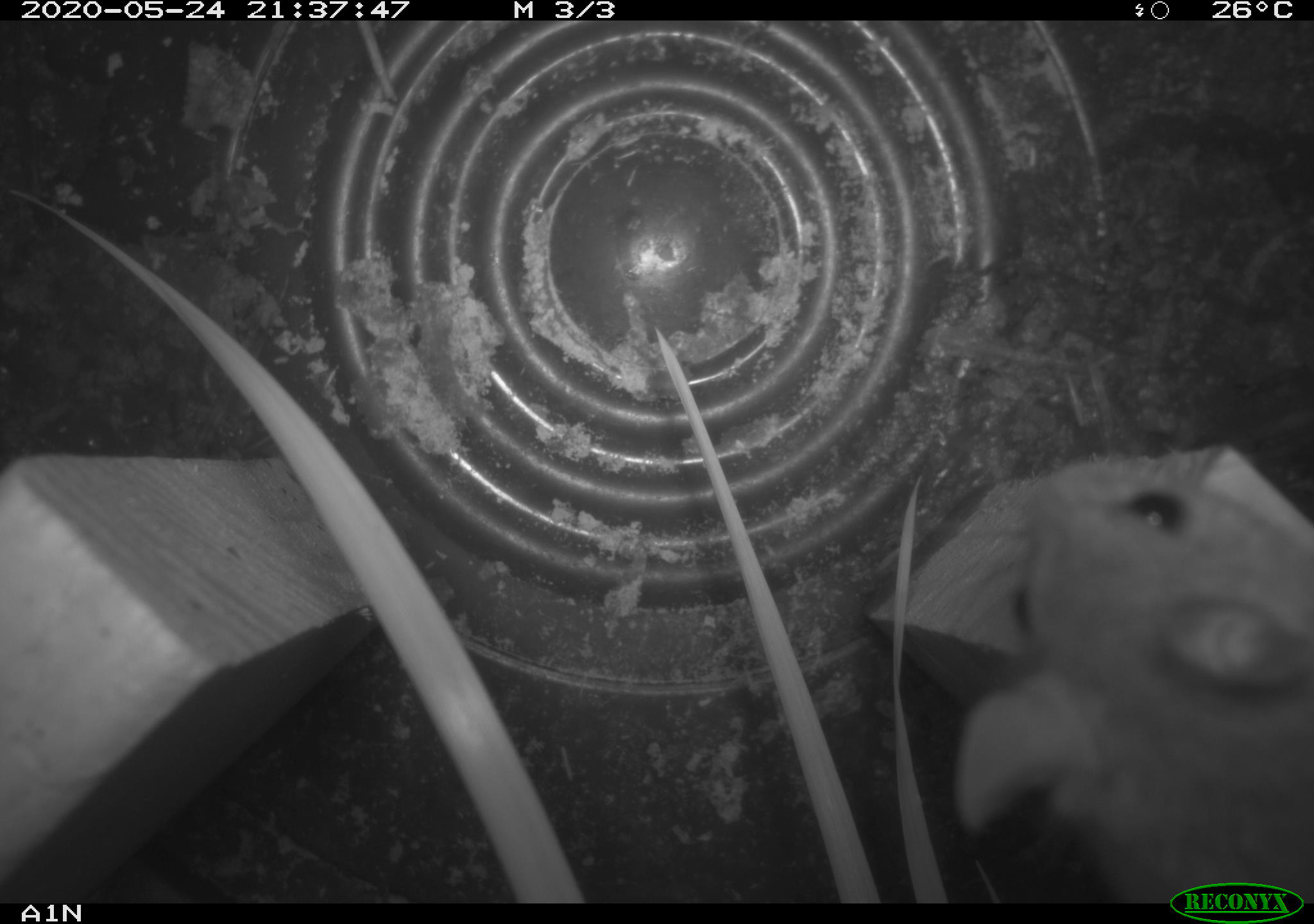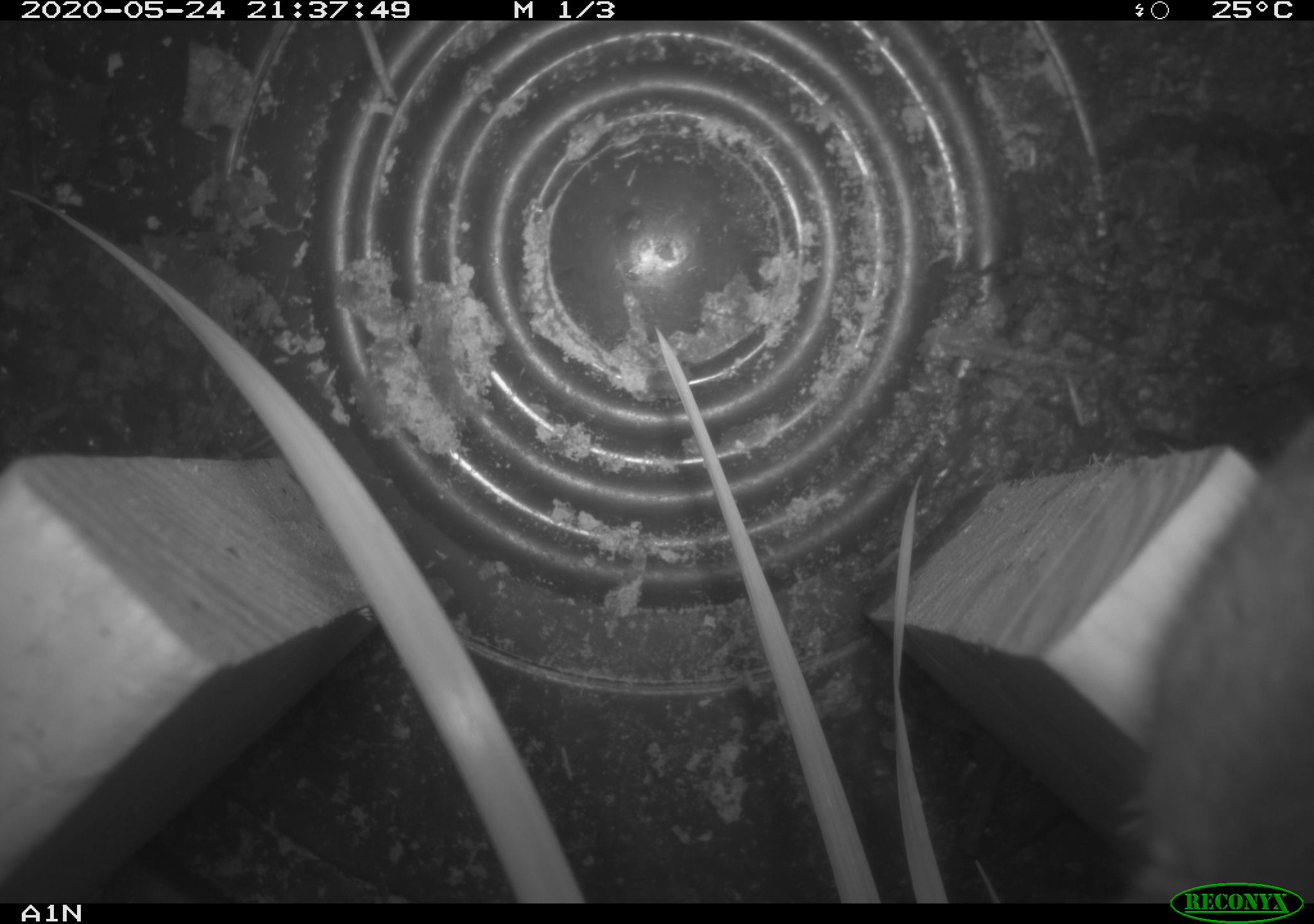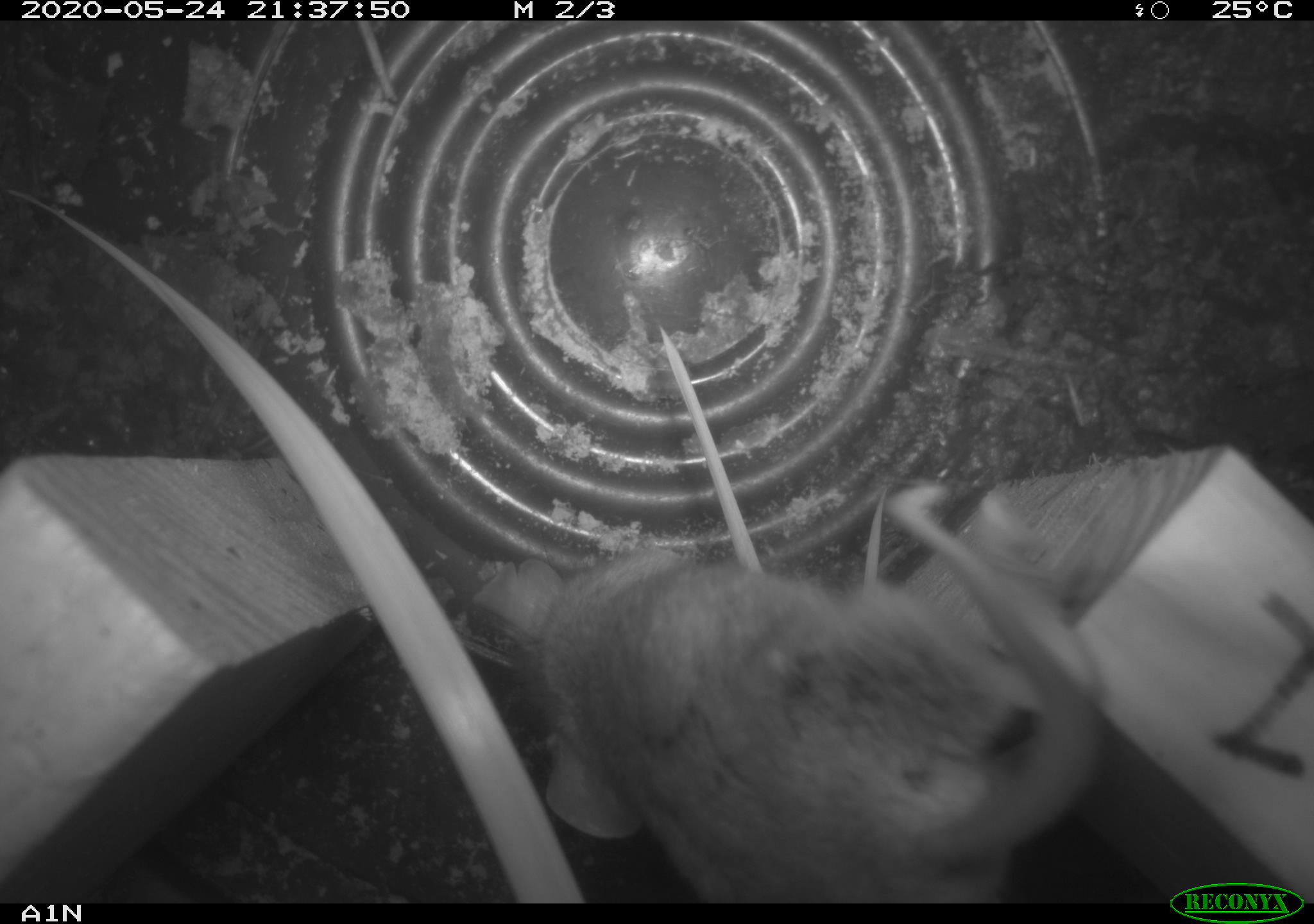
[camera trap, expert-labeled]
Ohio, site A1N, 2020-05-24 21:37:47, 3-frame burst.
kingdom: Animalia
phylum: Chordata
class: Mammalia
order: Rodentia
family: Cricetidae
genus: Peromyscus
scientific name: Peromyscus leucopus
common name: white-footed mouse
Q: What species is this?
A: White-footed mouse (Peromyscus leucopus).